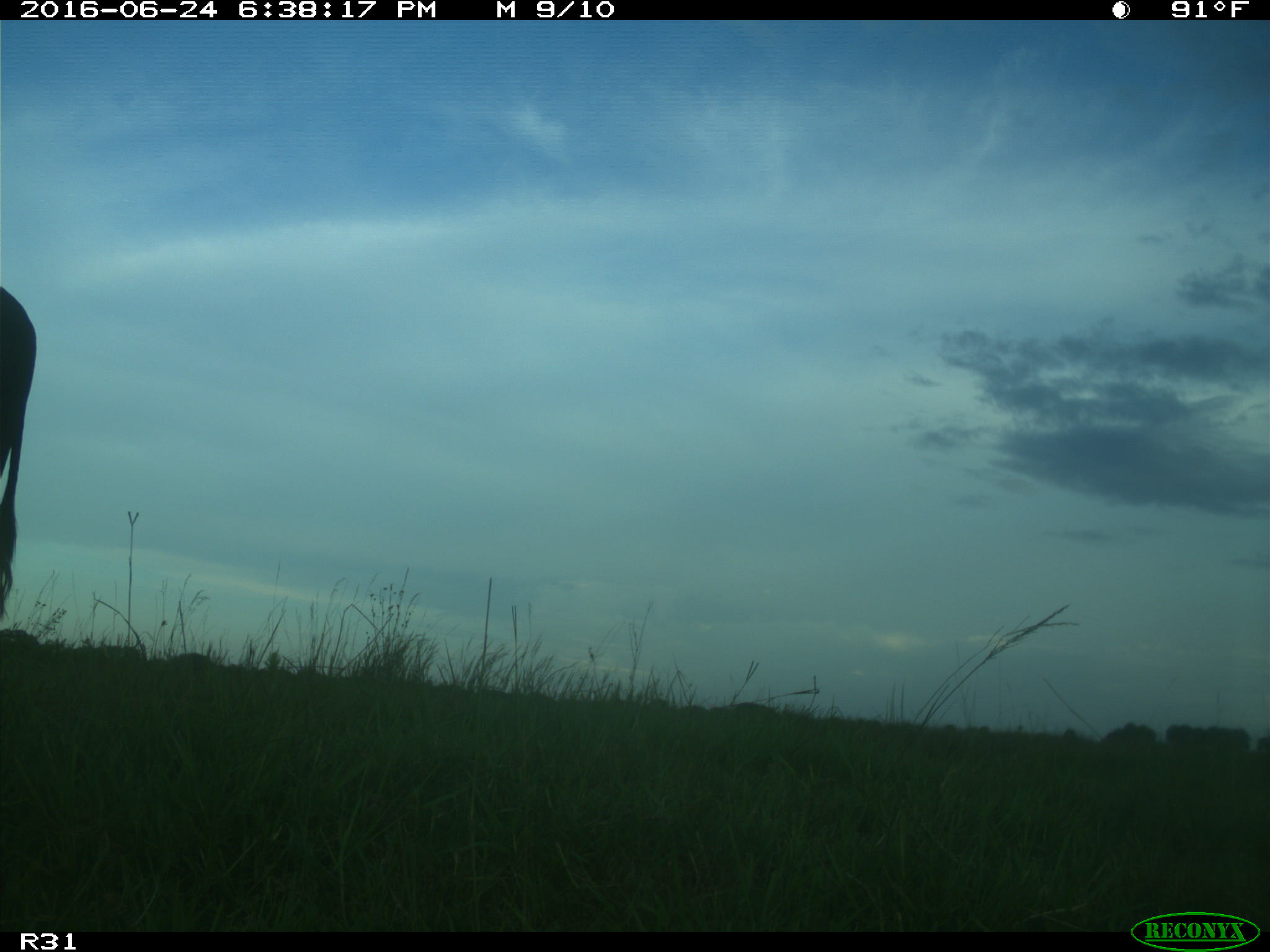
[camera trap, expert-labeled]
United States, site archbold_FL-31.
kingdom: Animalia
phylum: Chordata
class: Mammalia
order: Artiodactyla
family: Bovidae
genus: Bos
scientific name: Bos taurus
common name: domestic cow